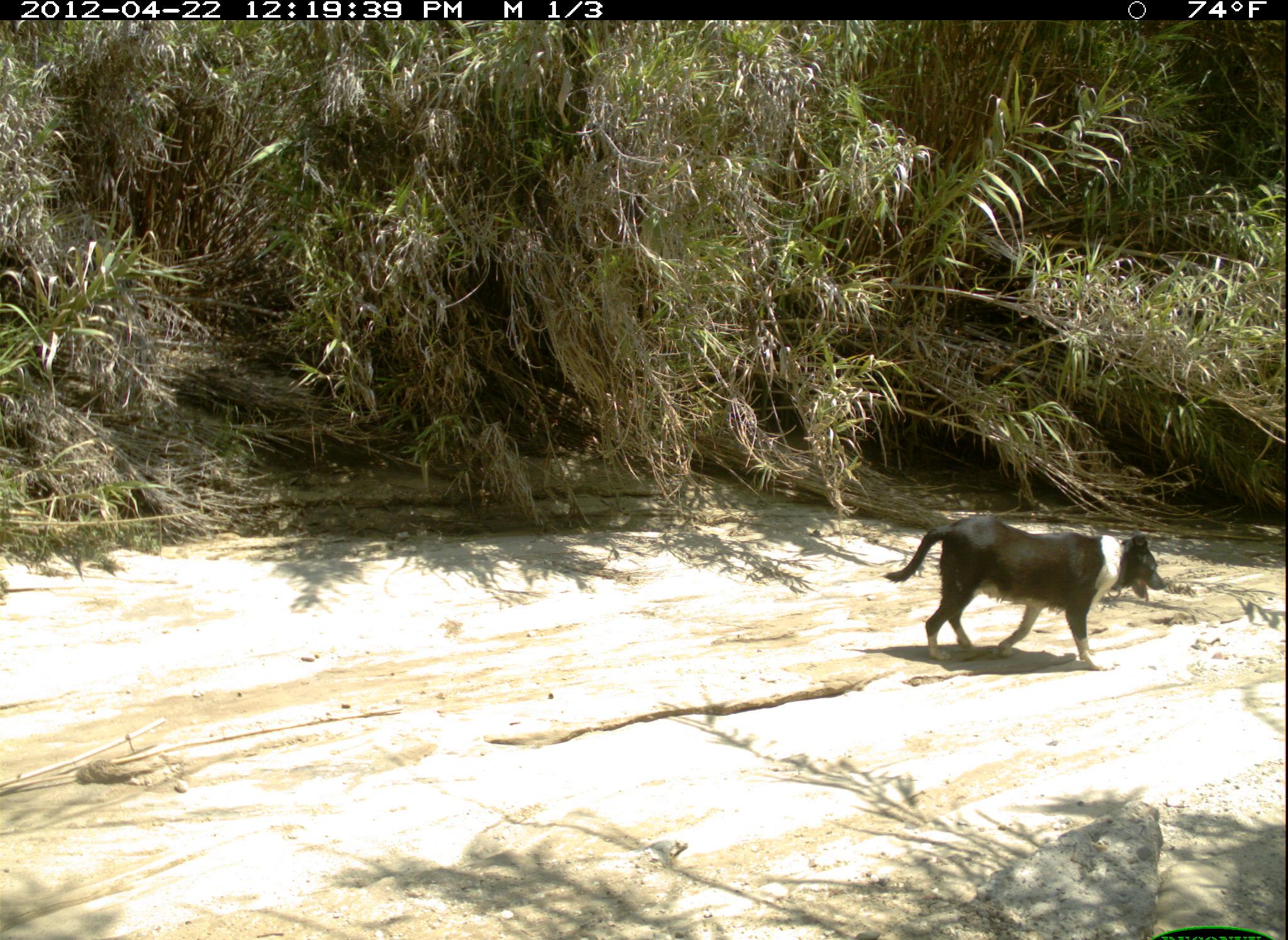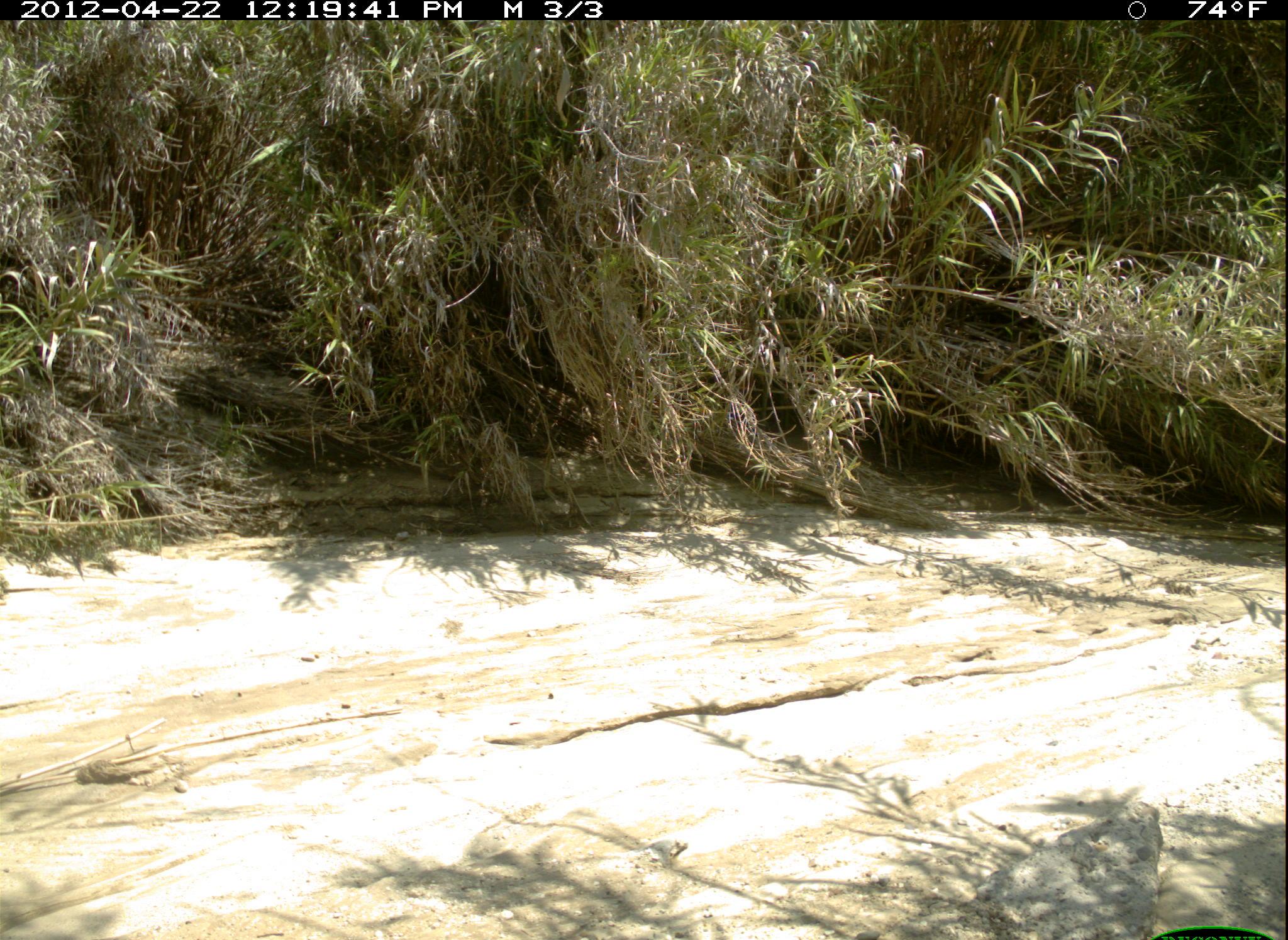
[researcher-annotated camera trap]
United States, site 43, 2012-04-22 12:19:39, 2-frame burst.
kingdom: Animalia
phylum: Chordata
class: Mammalia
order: Carnivora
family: Canidae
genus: Canis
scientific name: Canis familiaris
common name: domestic dog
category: dog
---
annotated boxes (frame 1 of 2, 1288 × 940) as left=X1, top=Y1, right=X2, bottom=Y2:
dog: left=882, top=499, right=1179, bottom=676